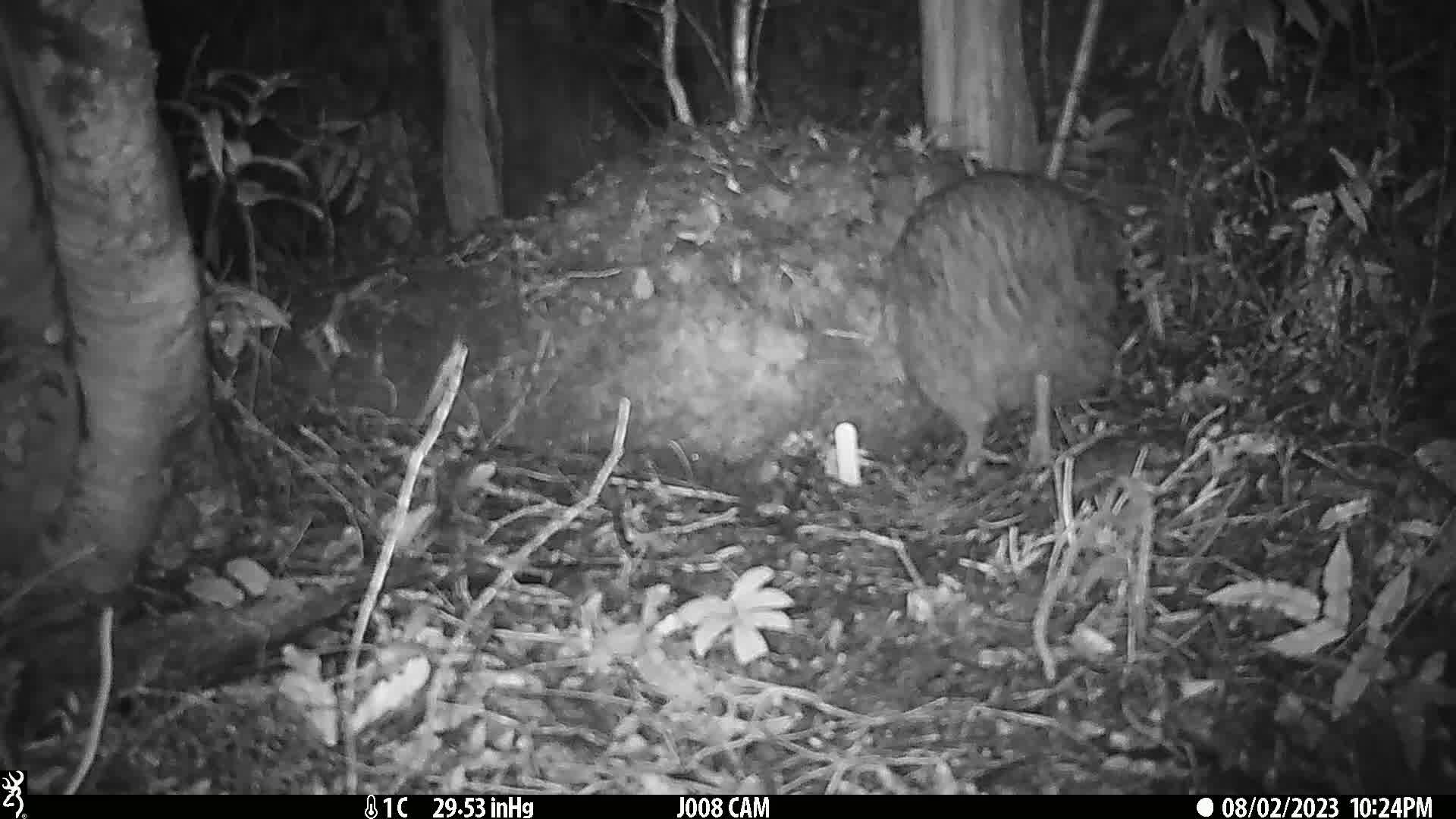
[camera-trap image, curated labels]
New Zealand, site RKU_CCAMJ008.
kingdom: Animalia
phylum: Chordata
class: Aves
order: Apterygiformes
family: Apterygidae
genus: Apteryx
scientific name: Apteryx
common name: kiwi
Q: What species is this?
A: Kiwi (Apteryx).